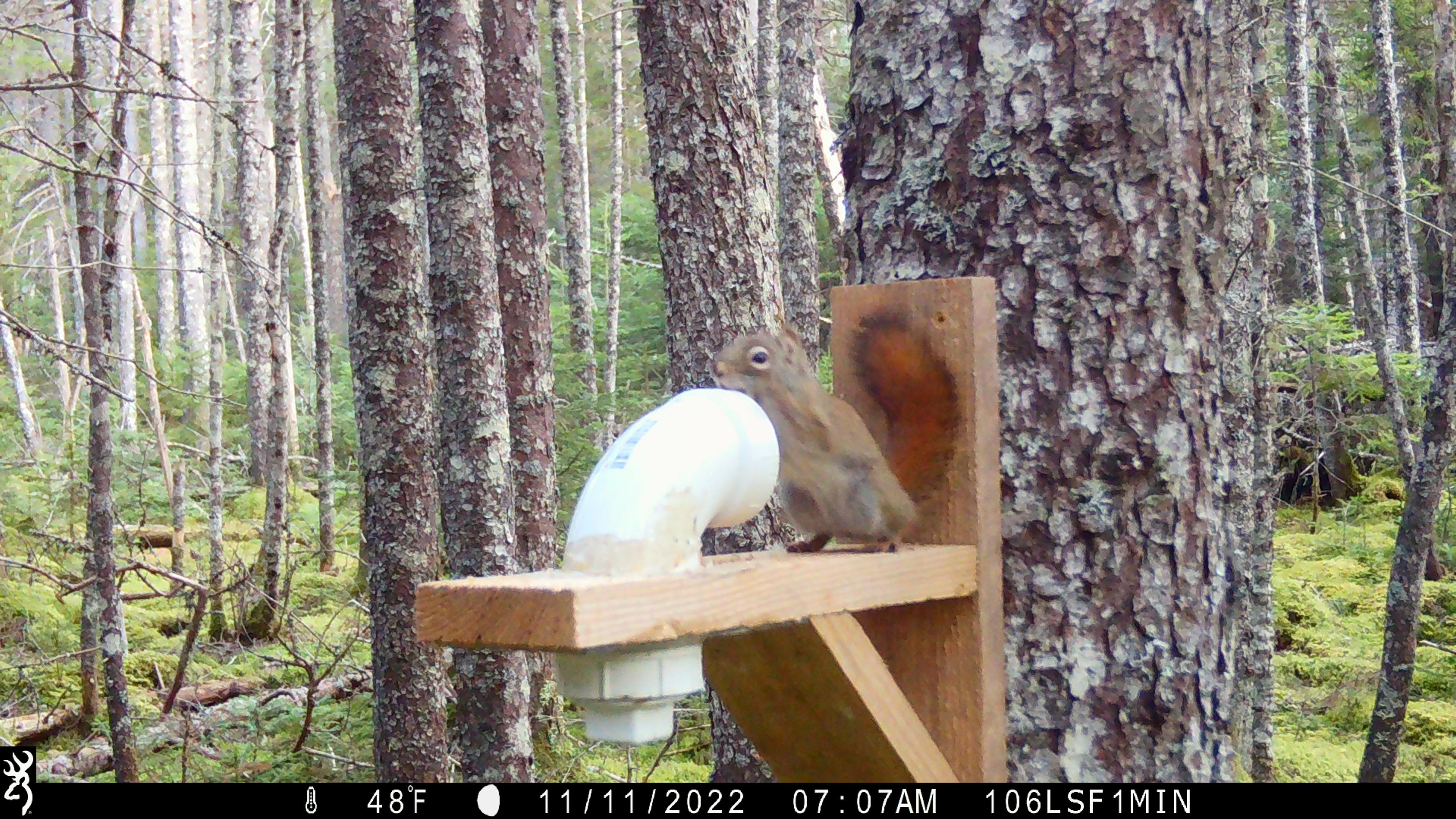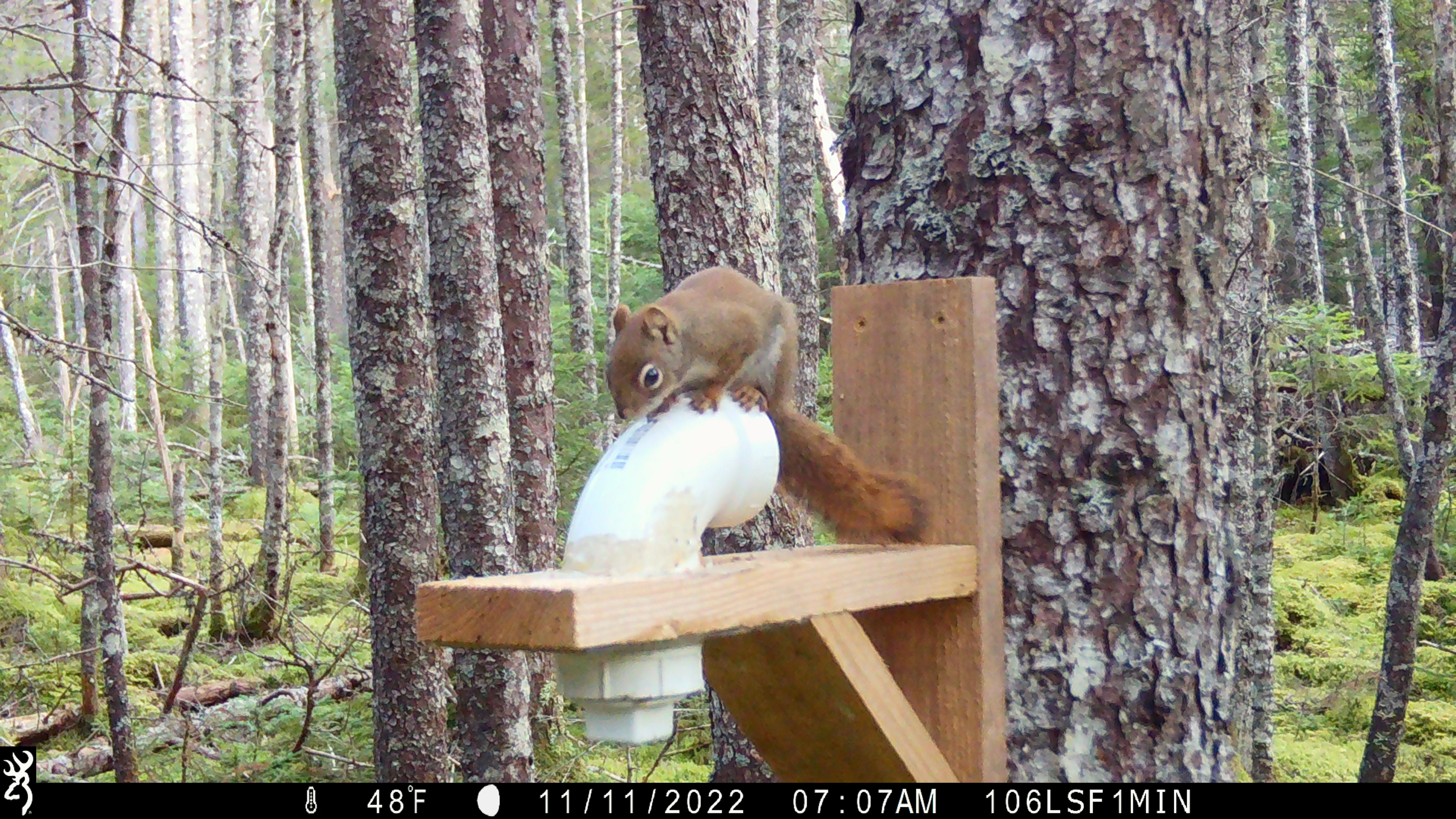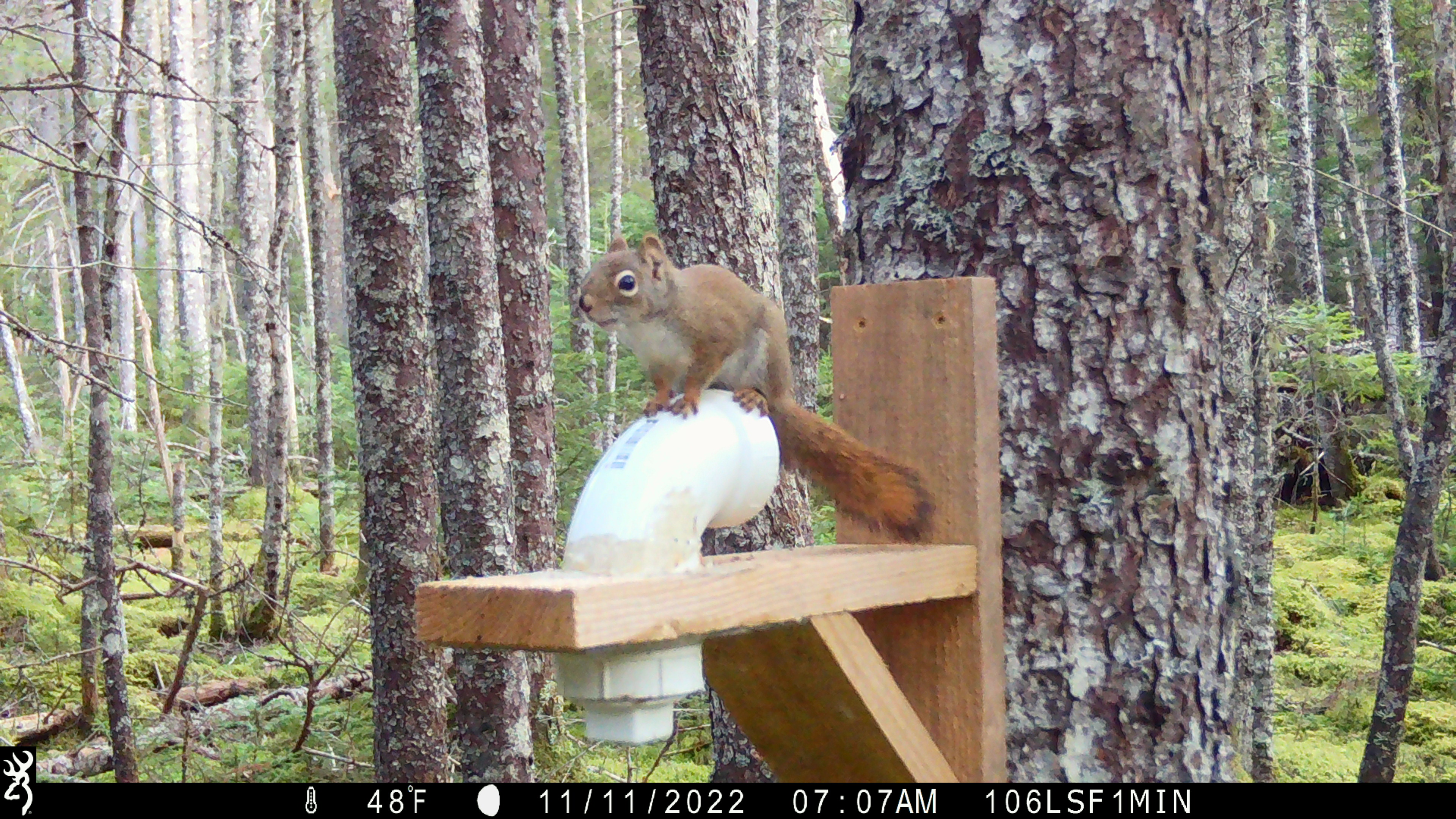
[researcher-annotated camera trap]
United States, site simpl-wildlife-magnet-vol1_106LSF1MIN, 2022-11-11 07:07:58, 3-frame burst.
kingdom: Animalia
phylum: Chordata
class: Mammalia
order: Rodentia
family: Sciuridae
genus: Tamiasciurus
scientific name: Tamiasciurus hudsonicus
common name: red squirrel